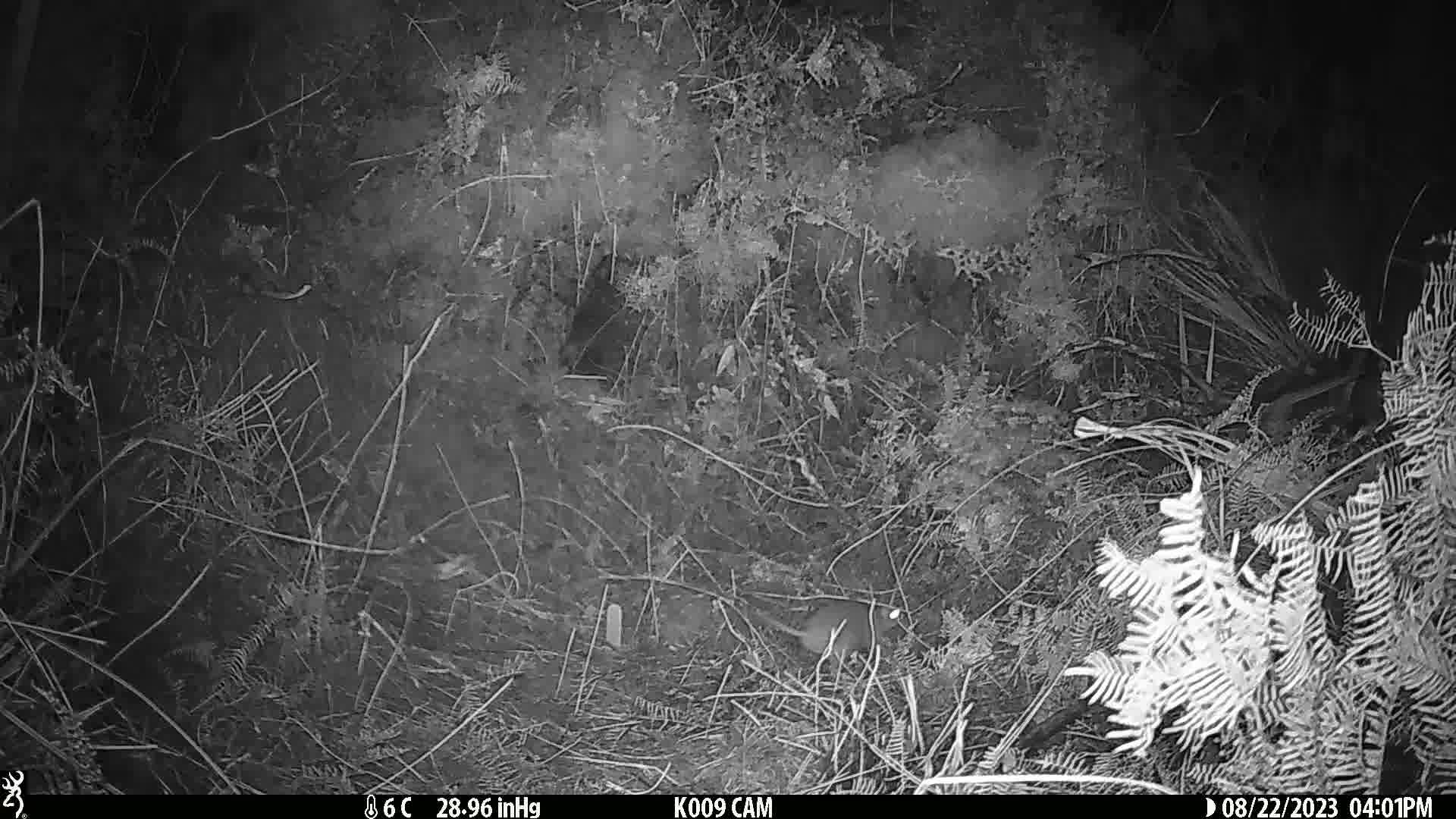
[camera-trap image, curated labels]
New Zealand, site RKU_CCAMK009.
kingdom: Animalia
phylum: Chordata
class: Mammalia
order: Rodentia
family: Muridae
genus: Rattus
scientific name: Rattus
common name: rat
Rat (Rattus).